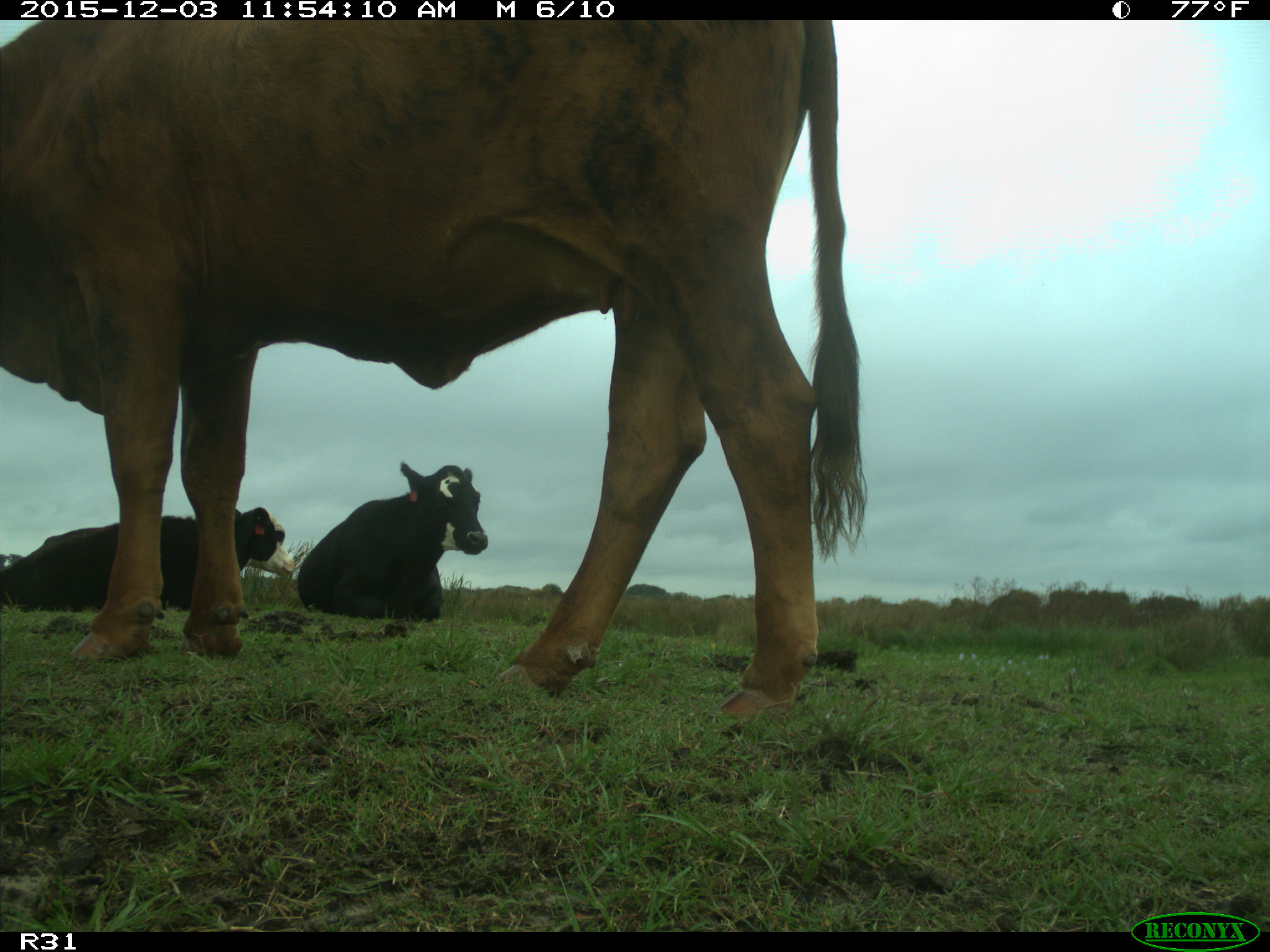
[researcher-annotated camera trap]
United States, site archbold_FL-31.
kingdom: Animalia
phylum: Chordata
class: Mammalia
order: Artiodactyla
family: Bovidae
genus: Bos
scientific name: Bos taurus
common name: domestic cow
Bos taurus (domestic cow).